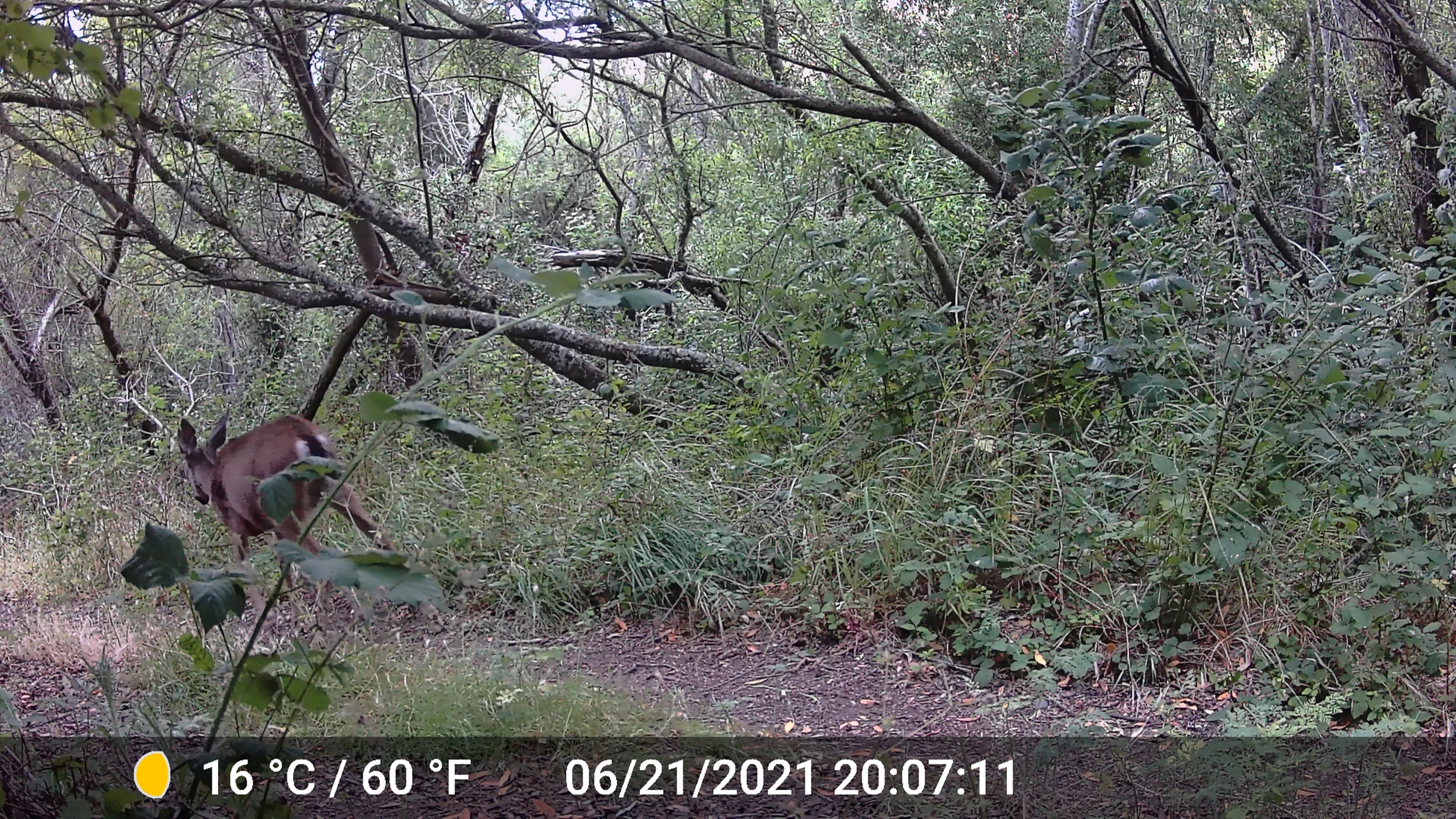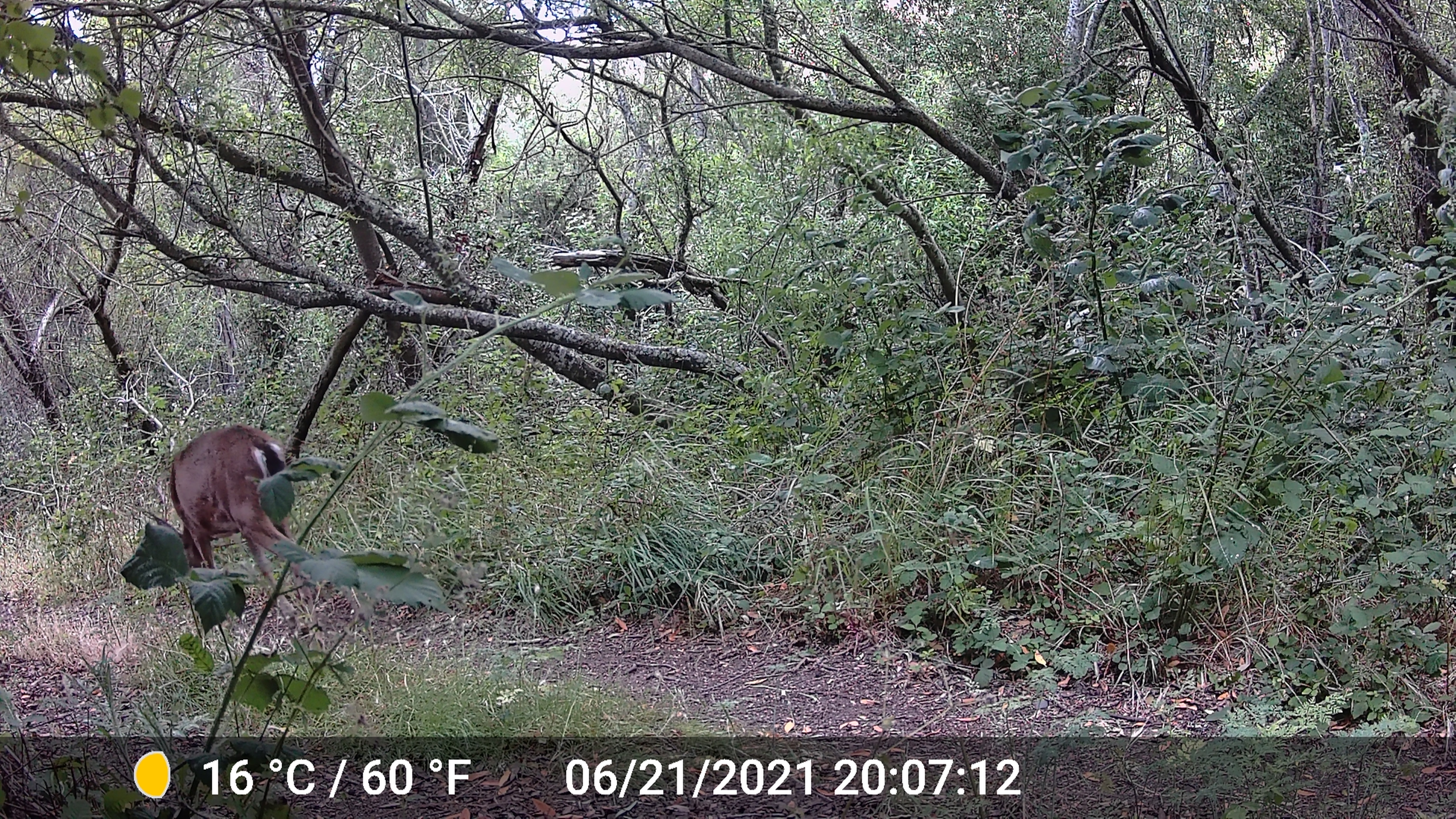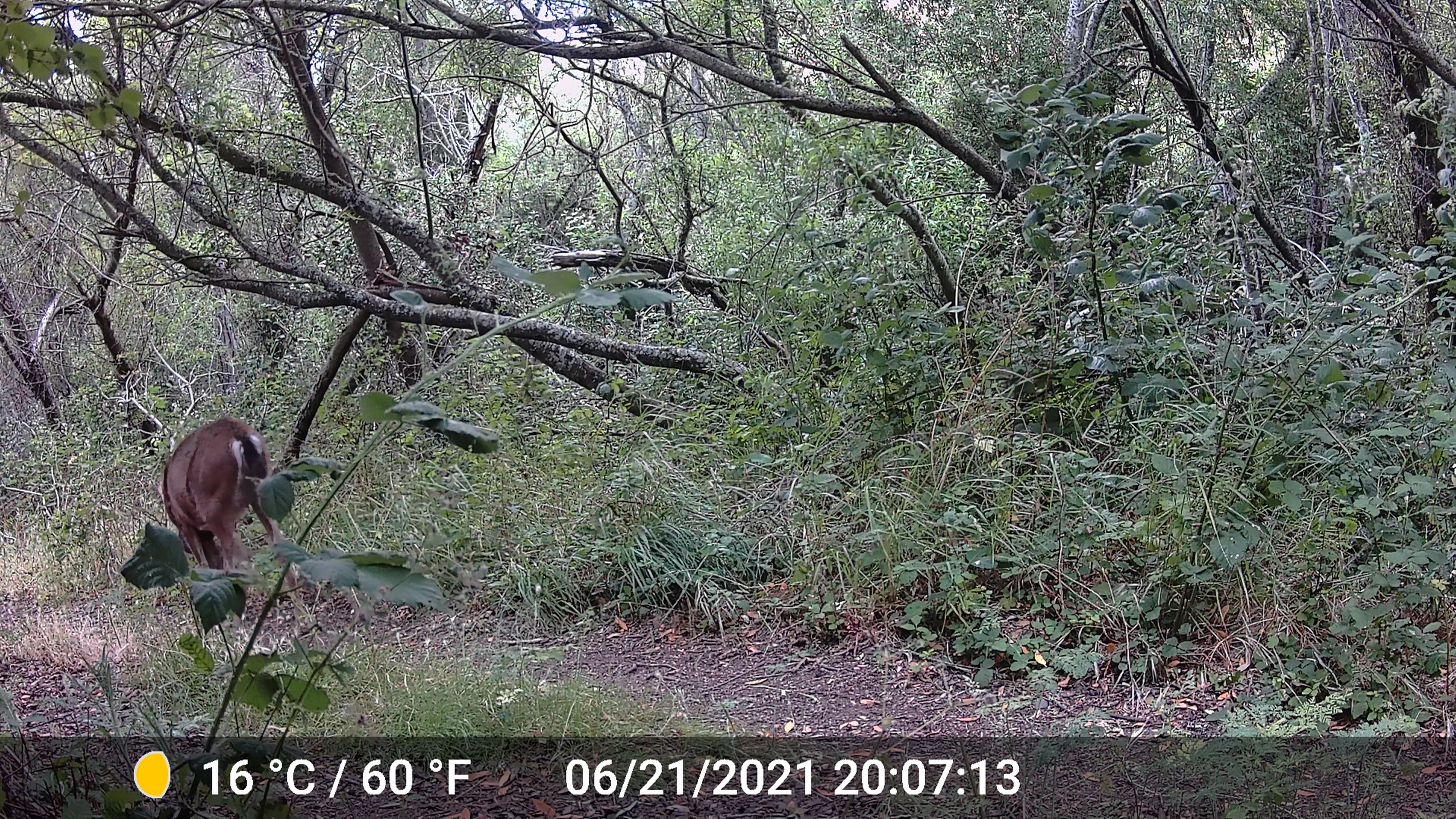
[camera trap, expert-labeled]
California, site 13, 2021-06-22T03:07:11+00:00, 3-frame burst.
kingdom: Animalia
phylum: Chordata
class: Mammalia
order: Artiodactyla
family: Cervidae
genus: Odocoileus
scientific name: Odocoileus hemionus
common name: mule deer